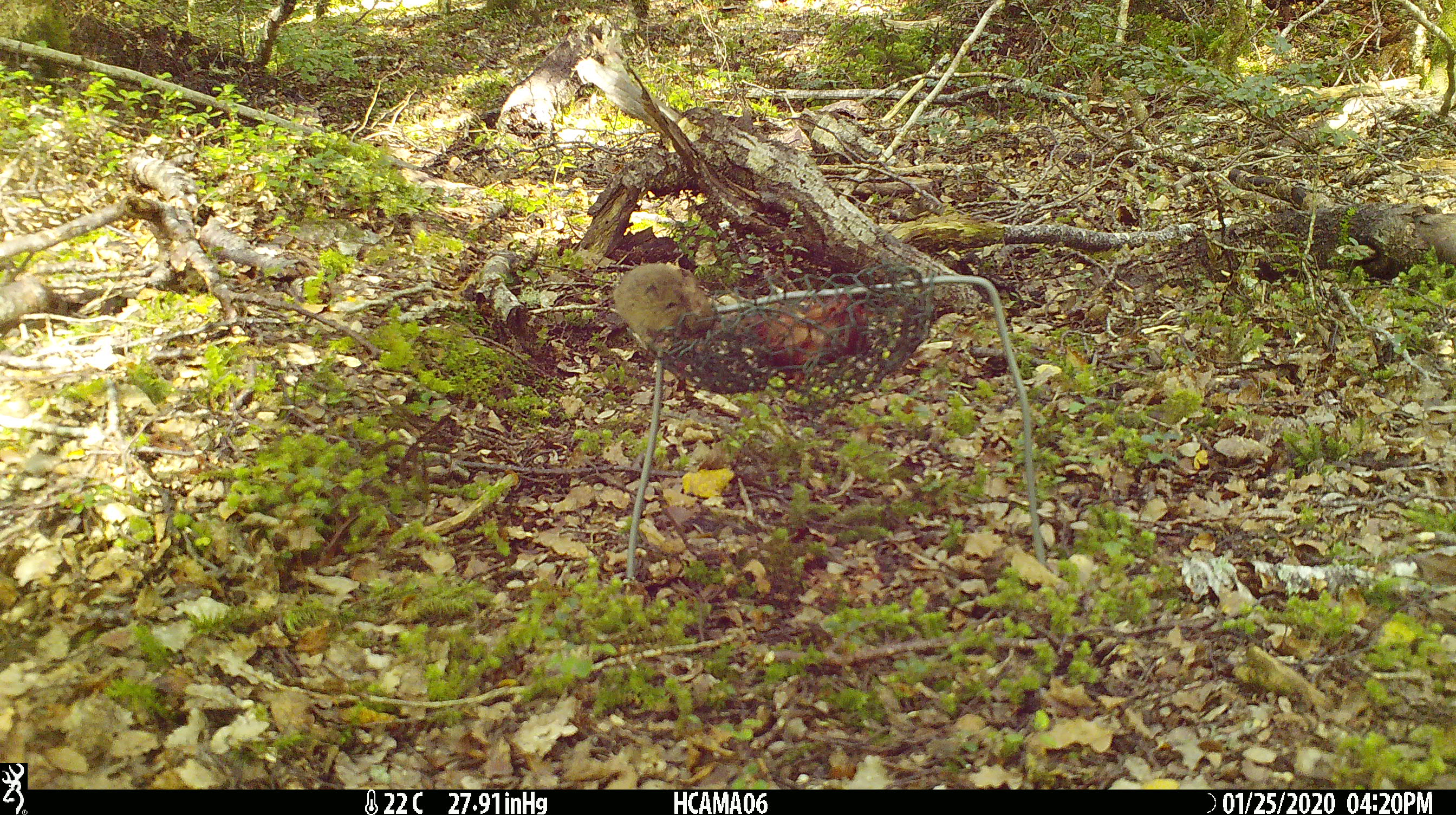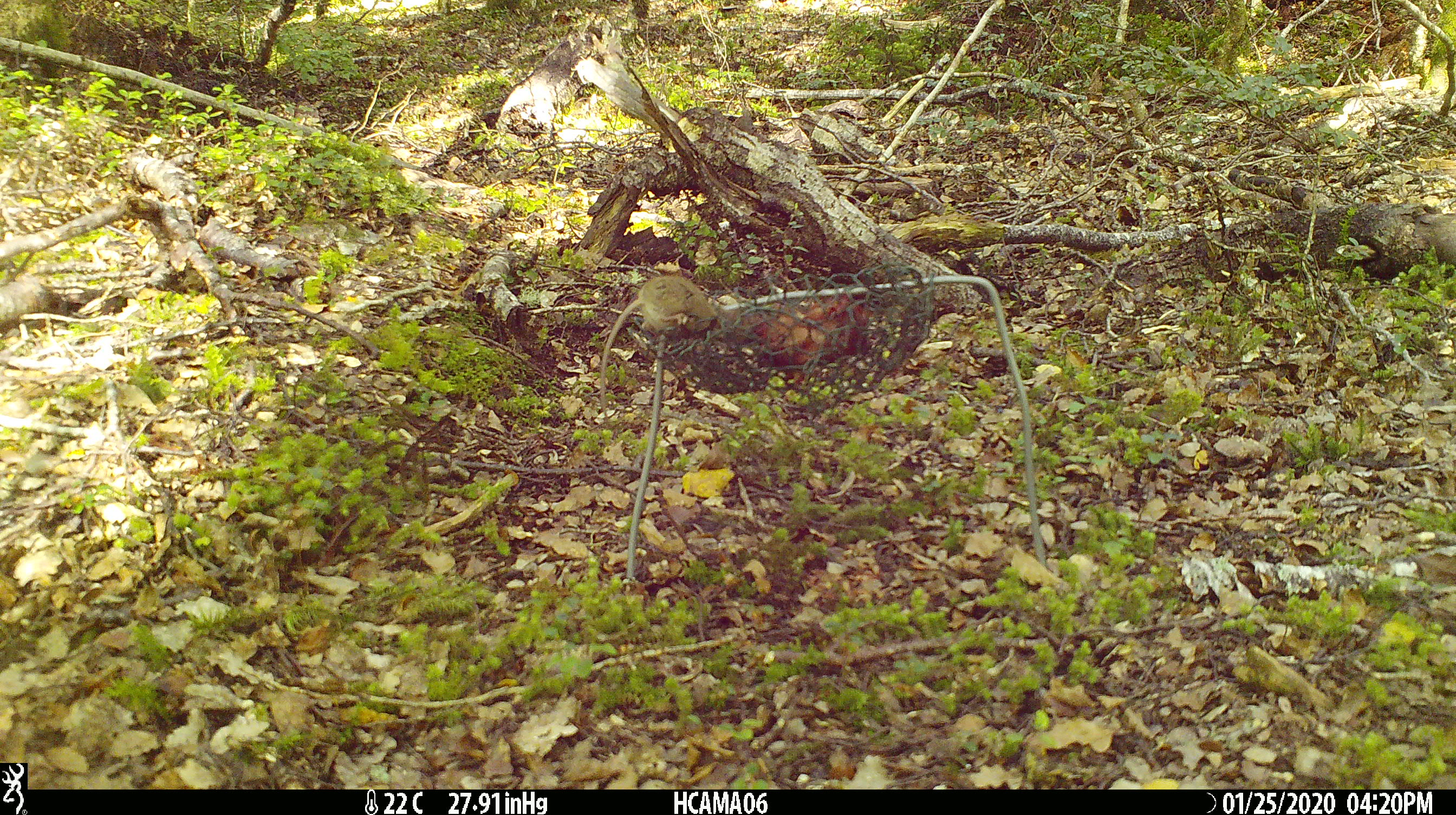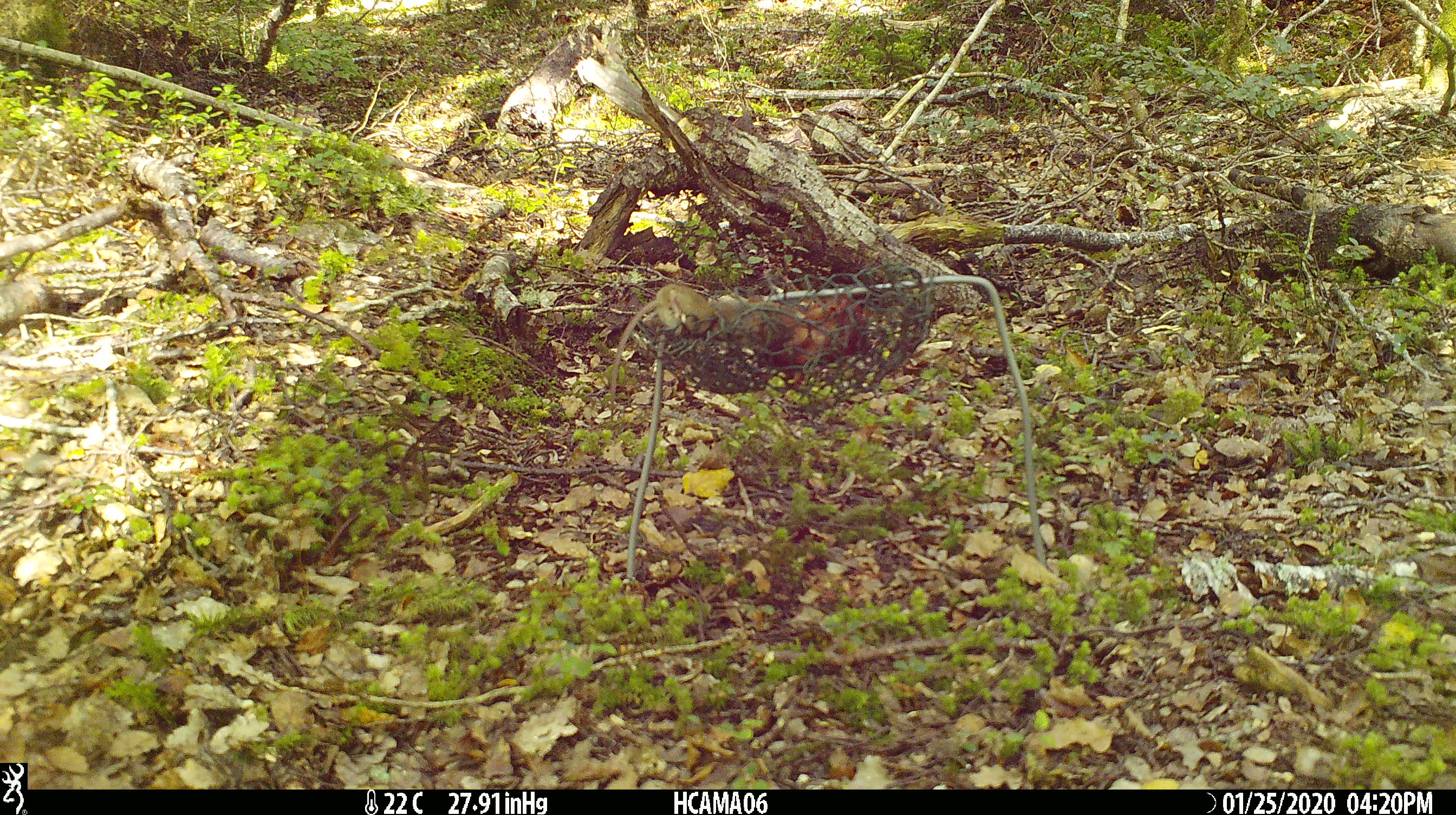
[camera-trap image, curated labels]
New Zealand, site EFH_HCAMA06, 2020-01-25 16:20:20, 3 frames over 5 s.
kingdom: Animalia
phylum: Chordata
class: Mammalia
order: Rodentia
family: Muridae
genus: Mus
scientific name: Mus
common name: mouse